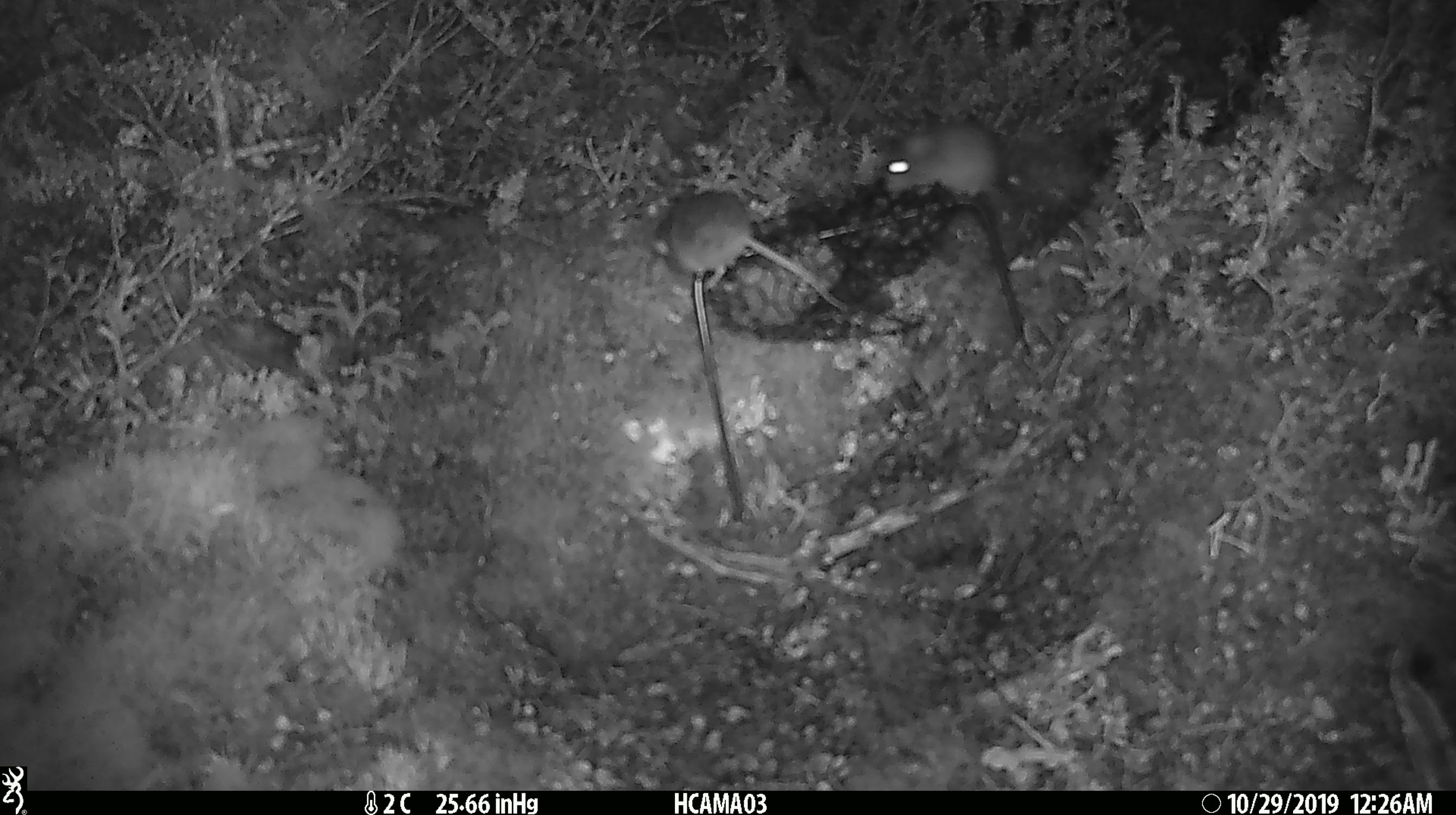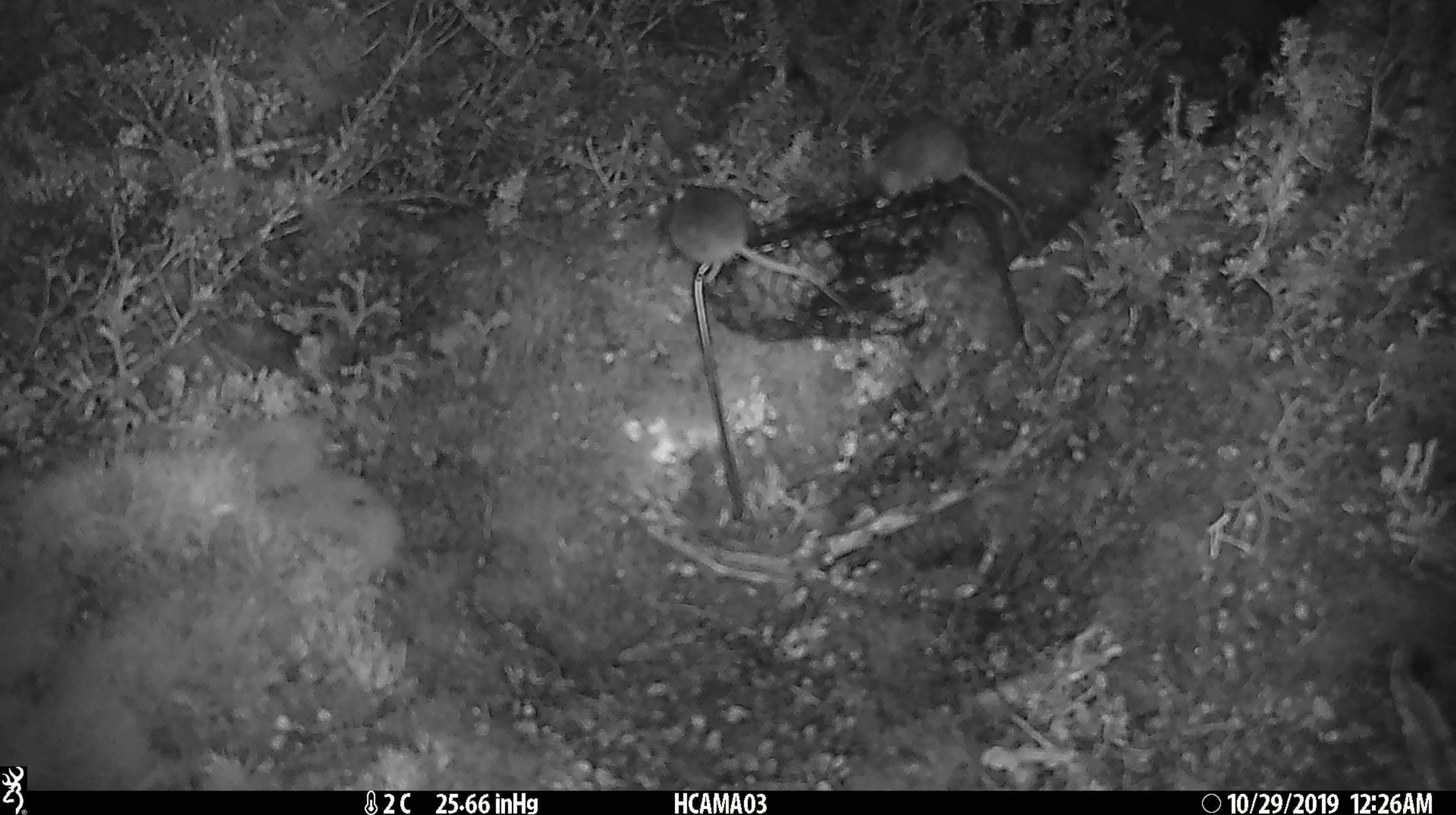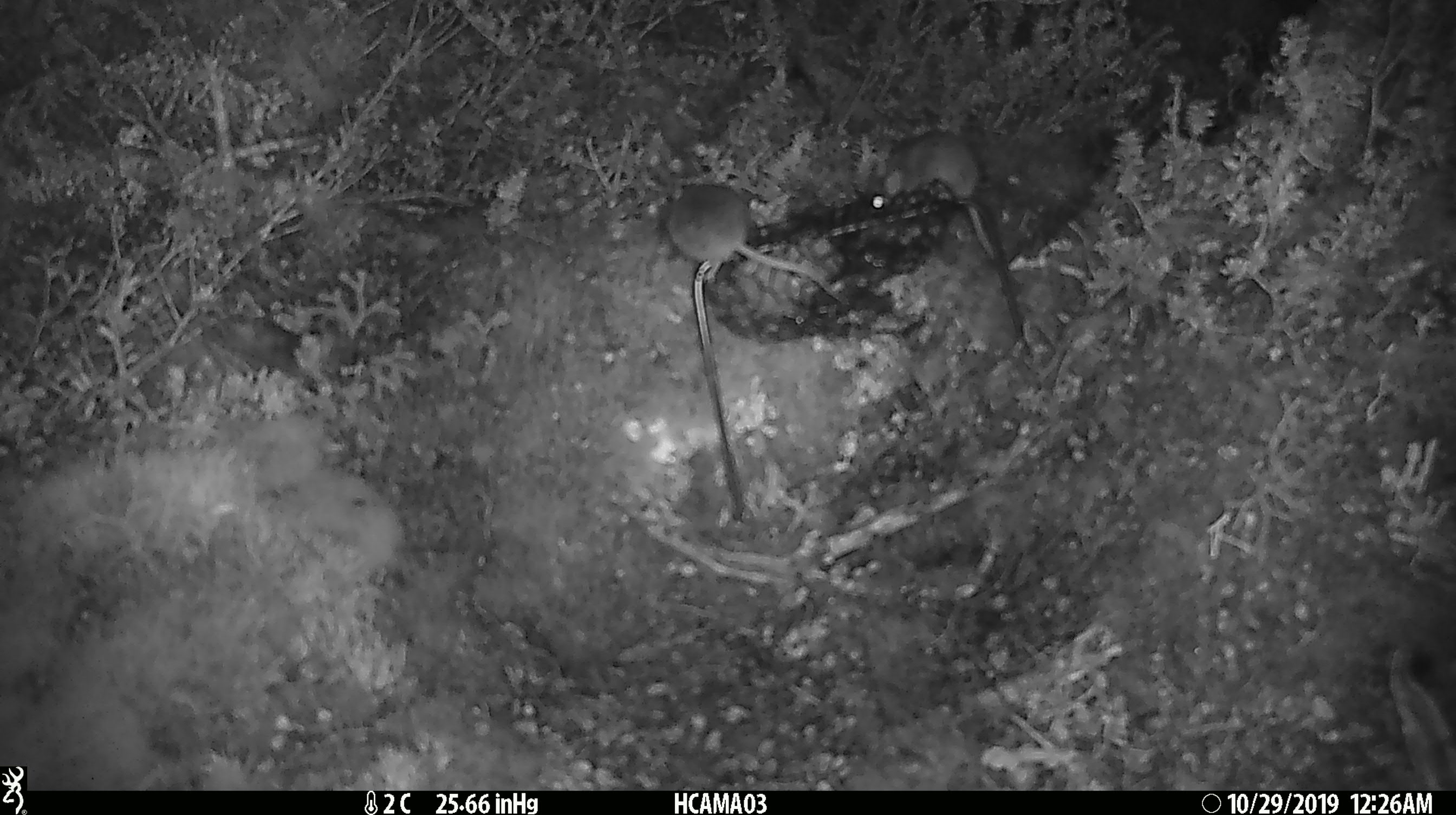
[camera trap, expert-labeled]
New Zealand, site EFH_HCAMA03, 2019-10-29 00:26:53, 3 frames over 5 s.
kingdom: Animalia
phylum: Chordata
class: Mammalia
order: Rodentia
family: Muridae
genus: Mus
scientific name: Mus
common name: mouse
Mouse (Mus).